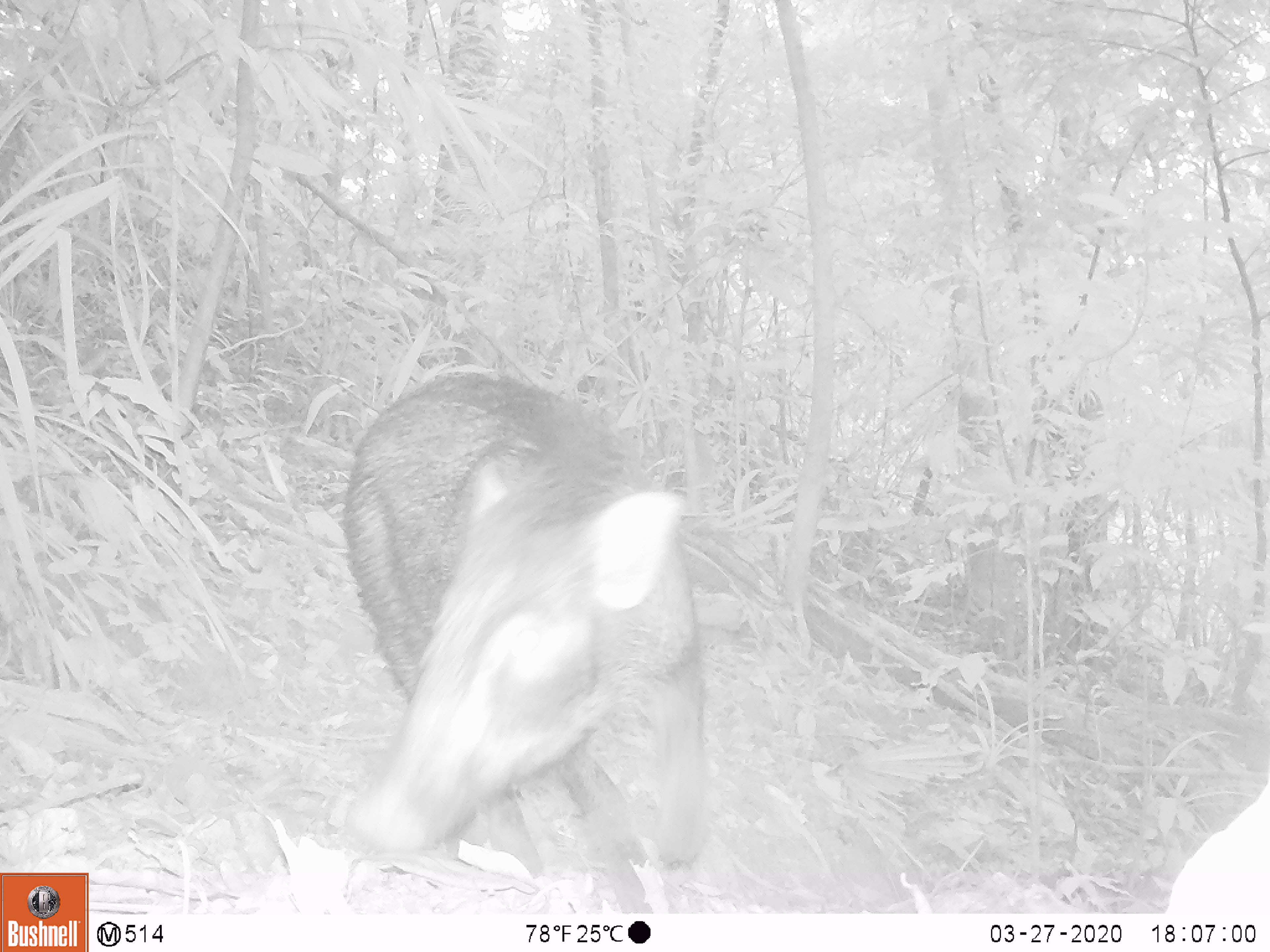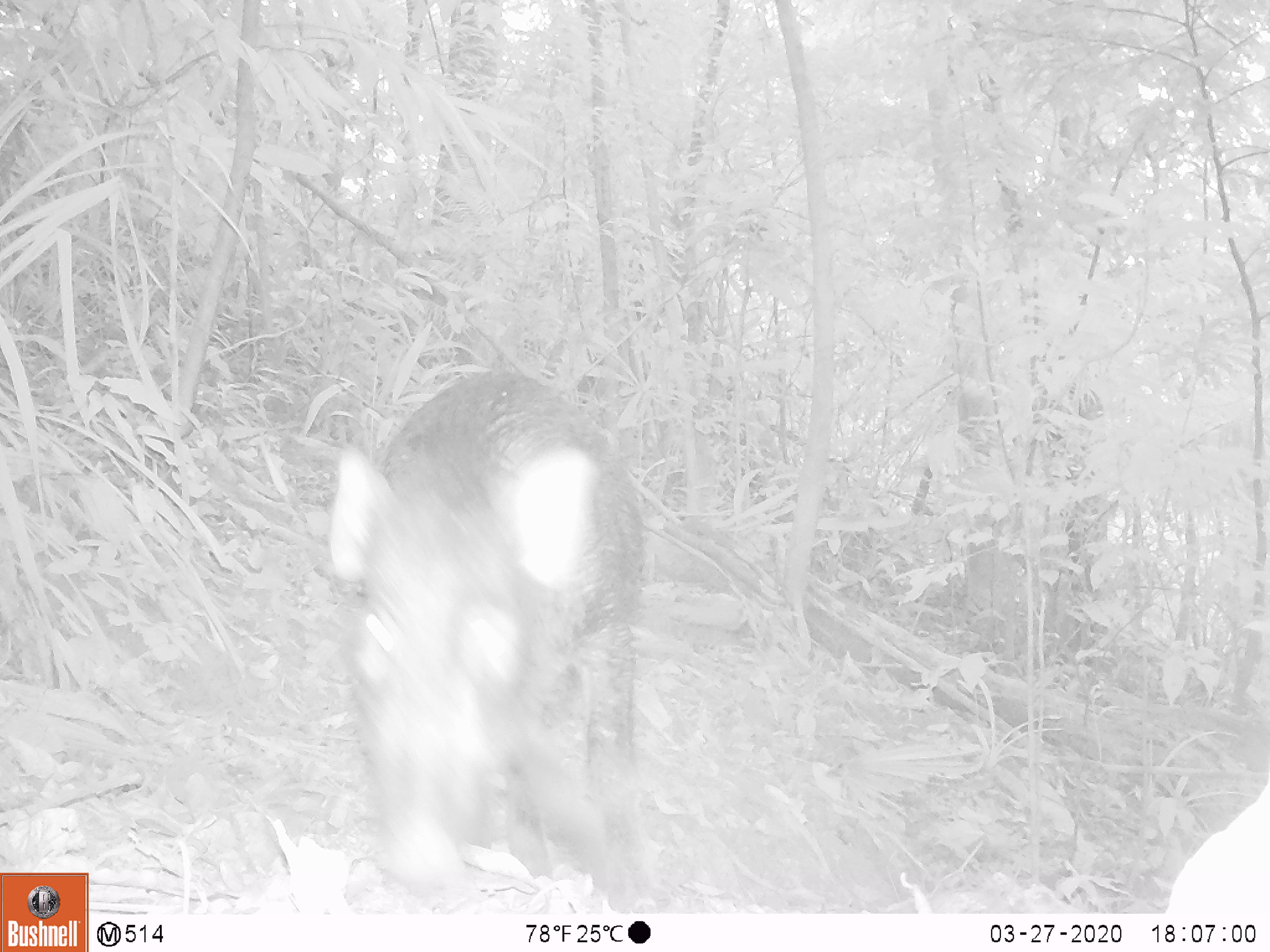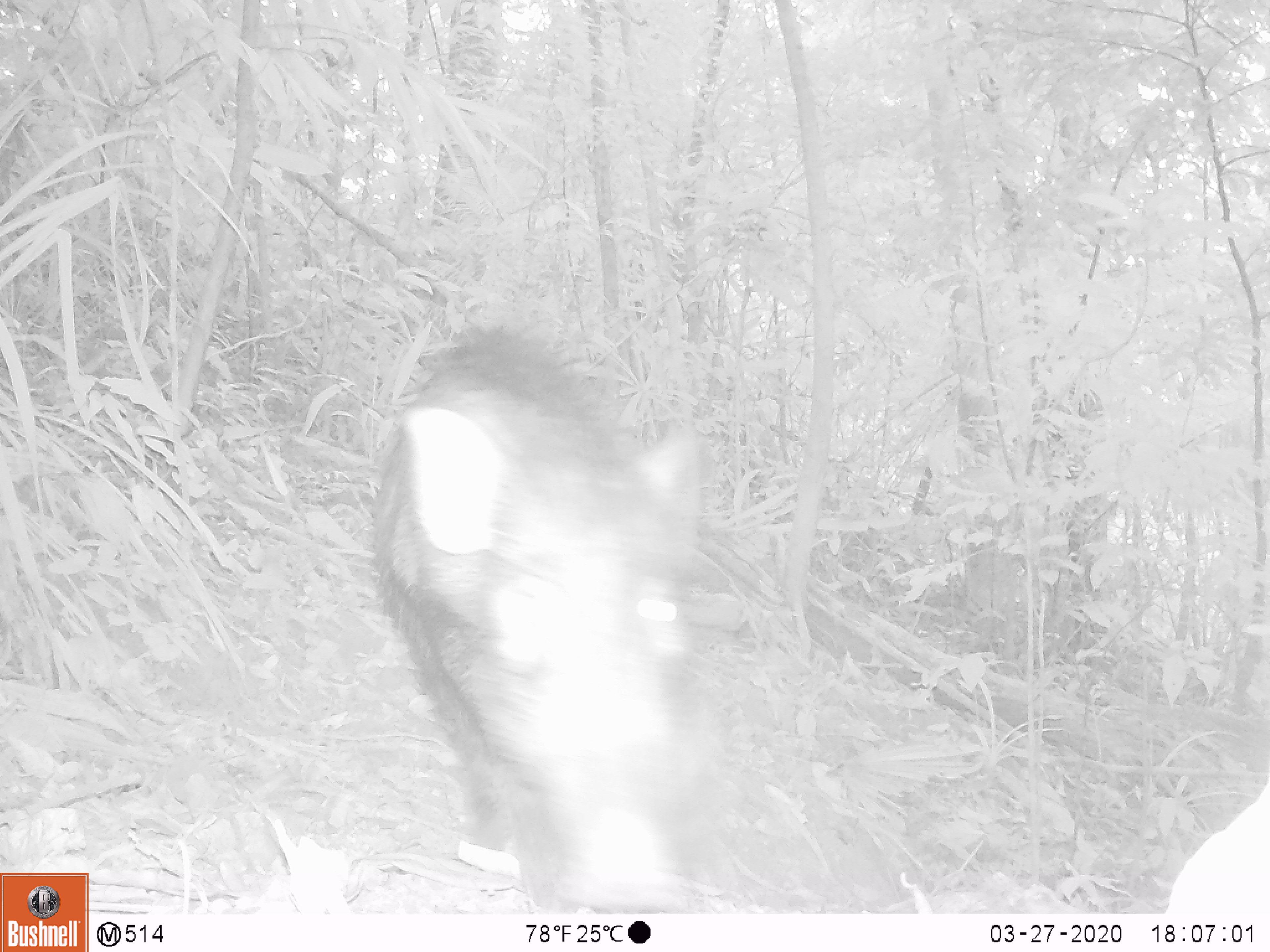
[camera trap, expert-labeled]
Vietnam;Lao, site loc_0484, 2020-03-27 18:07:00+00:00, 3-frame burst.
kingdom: Animalia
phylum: Chordata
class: Mammalia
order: Artiodactyla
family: Suidae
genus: Sus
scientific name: Sus scrofa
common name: eurasian wild pig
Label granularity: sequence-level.